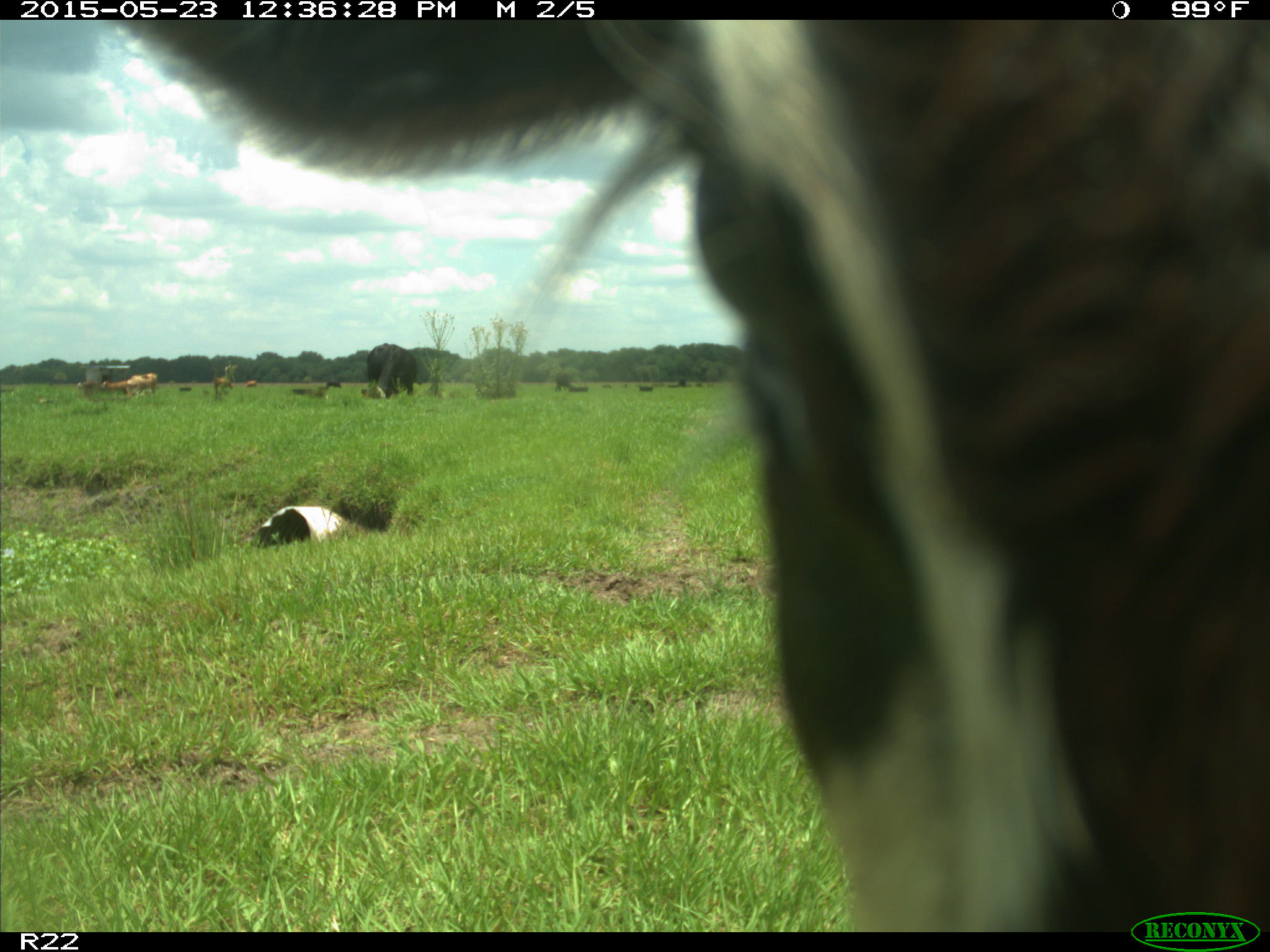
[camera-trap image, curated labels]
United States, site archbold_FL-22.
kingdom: Animalia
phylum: Chordata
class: Mammalia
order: Artiodactyla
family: Bovidae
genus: Bos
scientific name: Bos taurus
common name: domestic cow